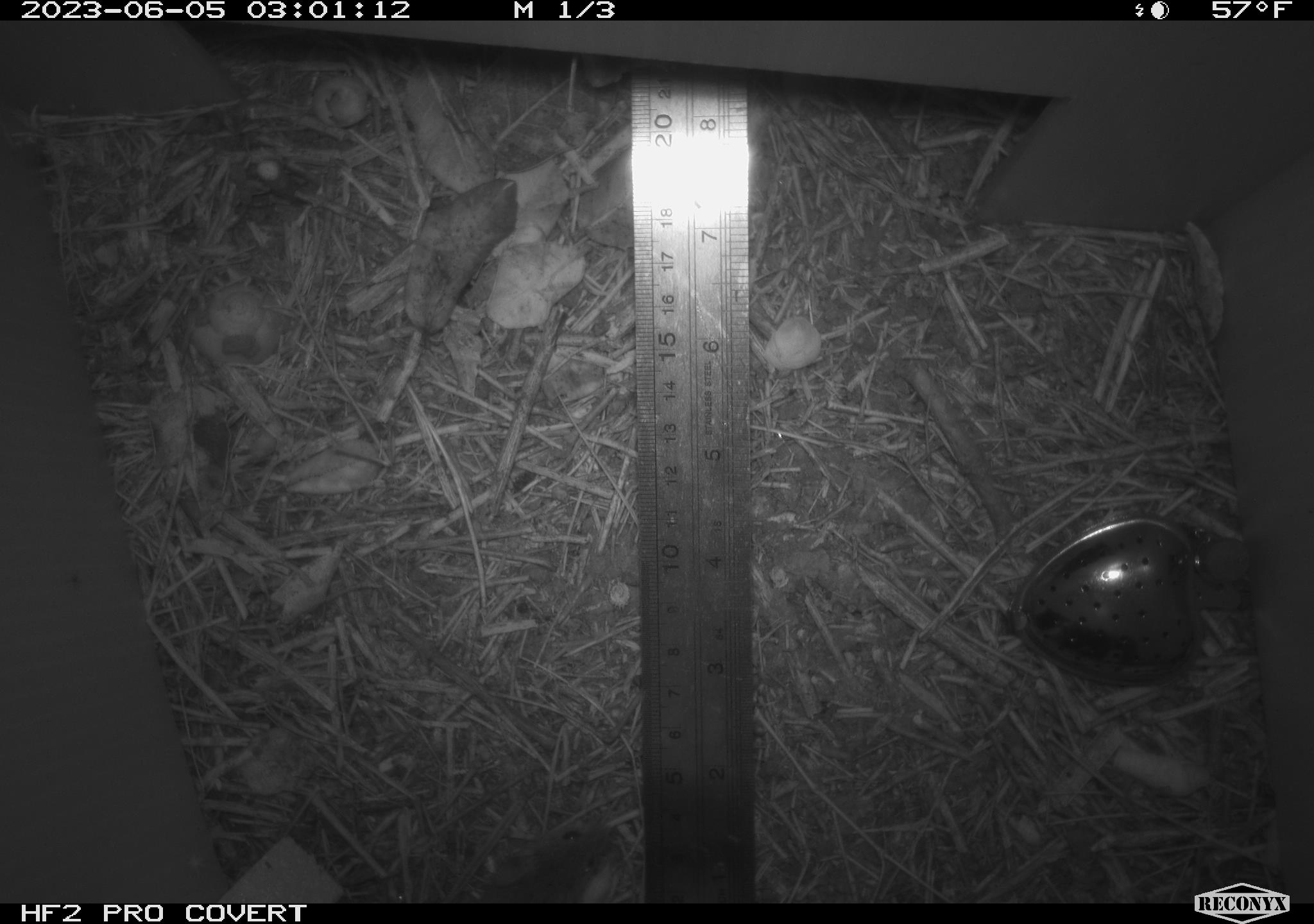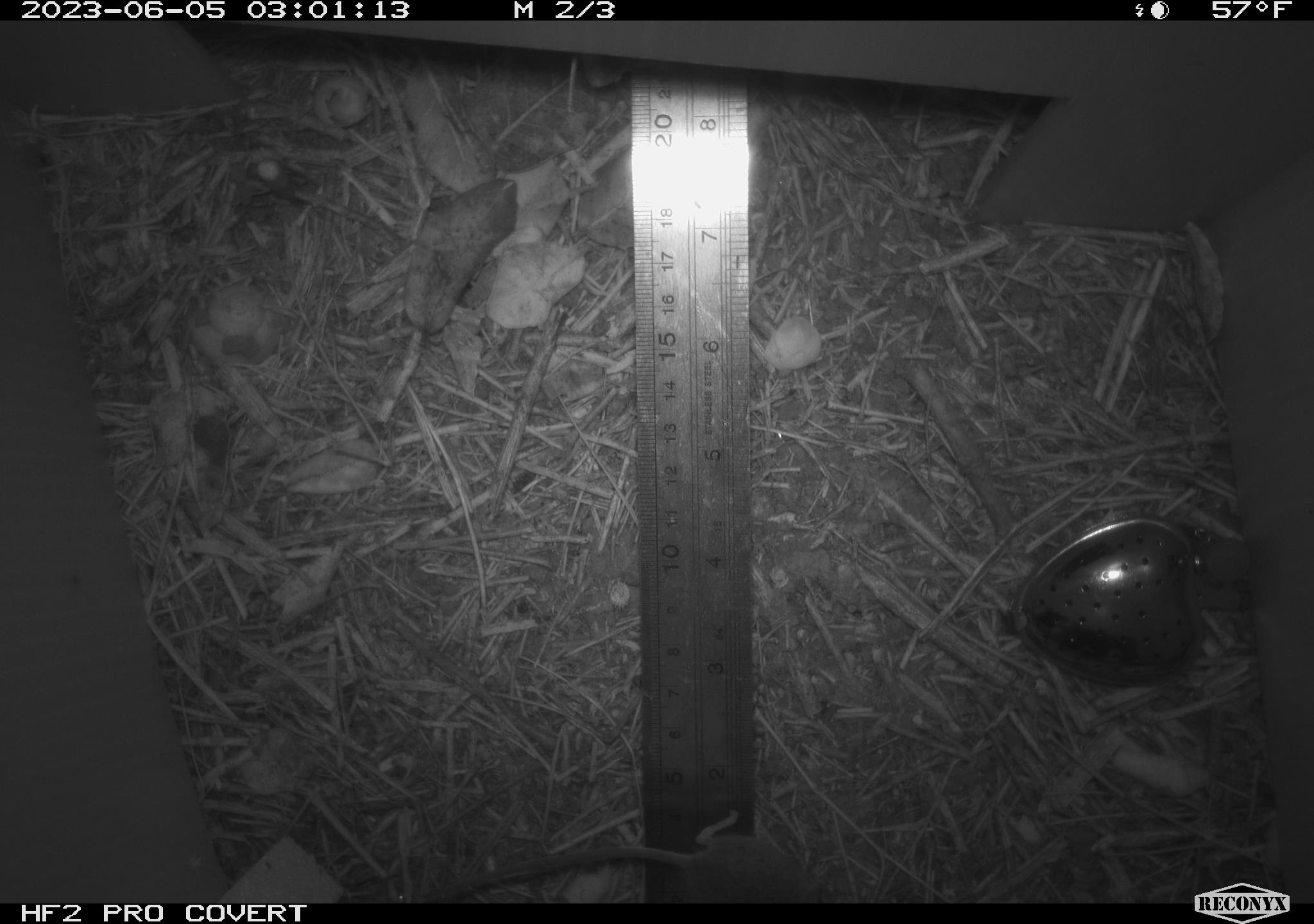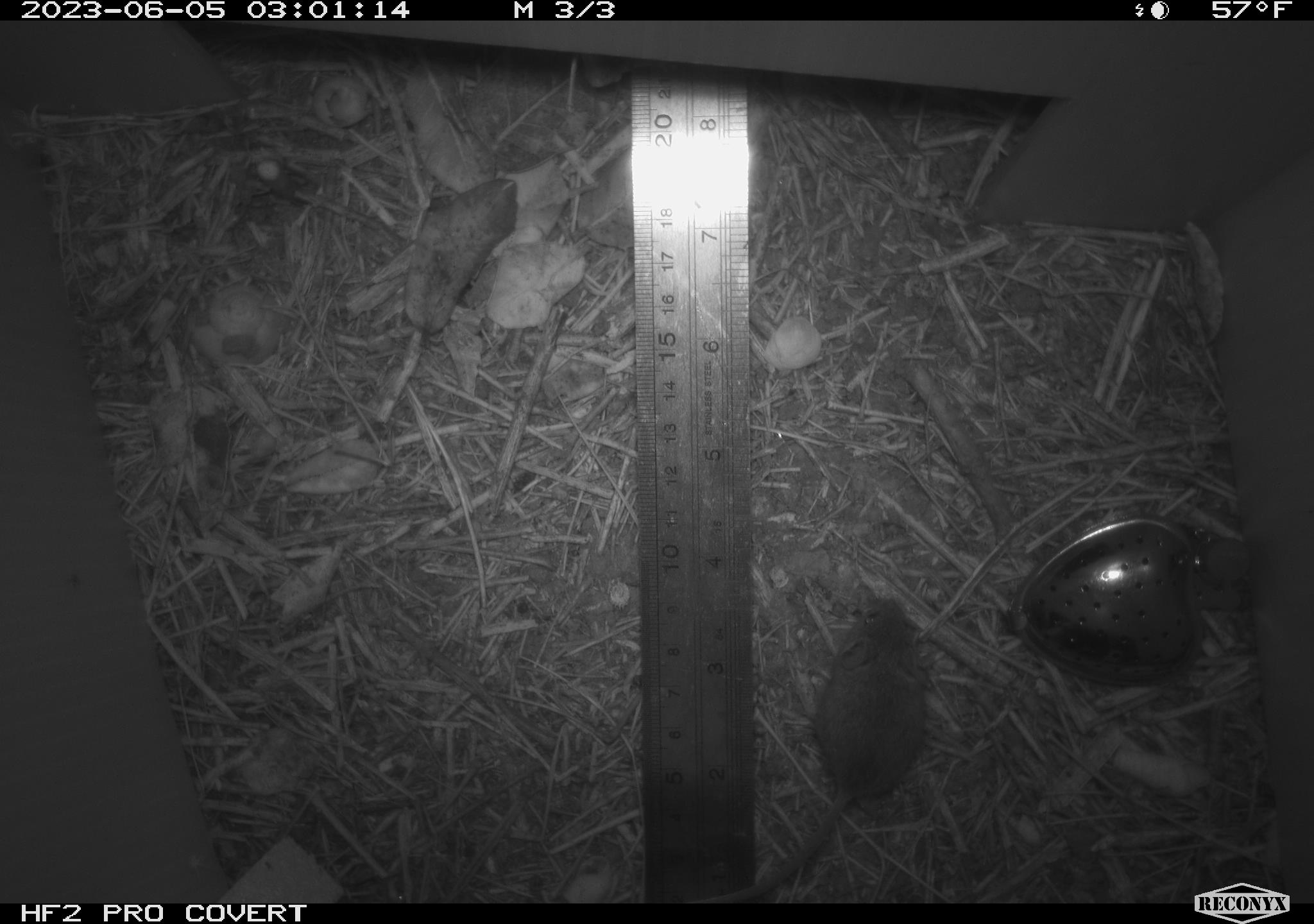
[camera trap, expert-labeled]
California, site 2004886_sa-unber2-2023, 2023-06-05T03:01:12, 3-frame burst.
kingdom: Animalia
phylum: Chordata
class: Mammalia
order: Rodentia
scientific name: Rodentia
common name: mouse species